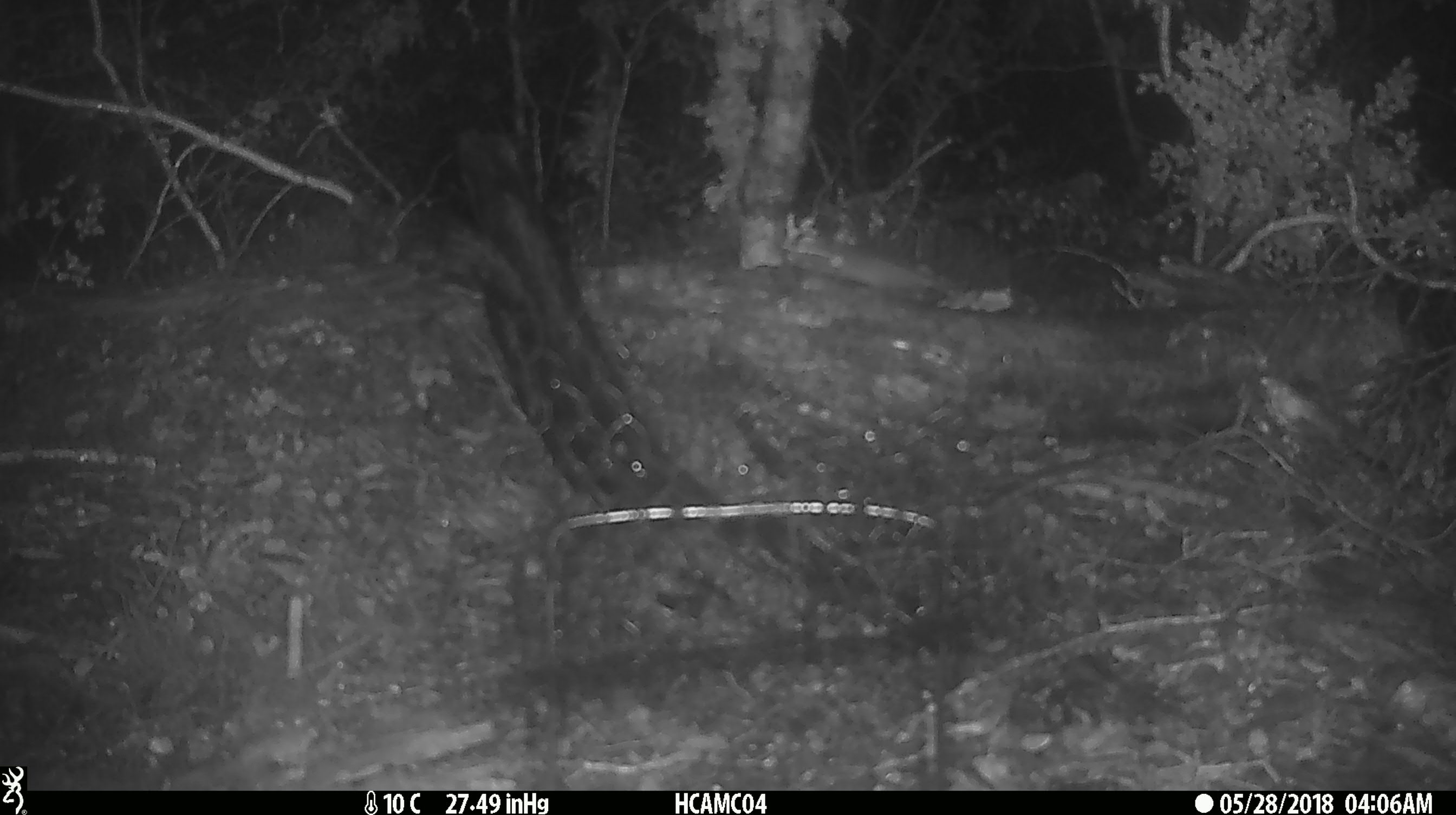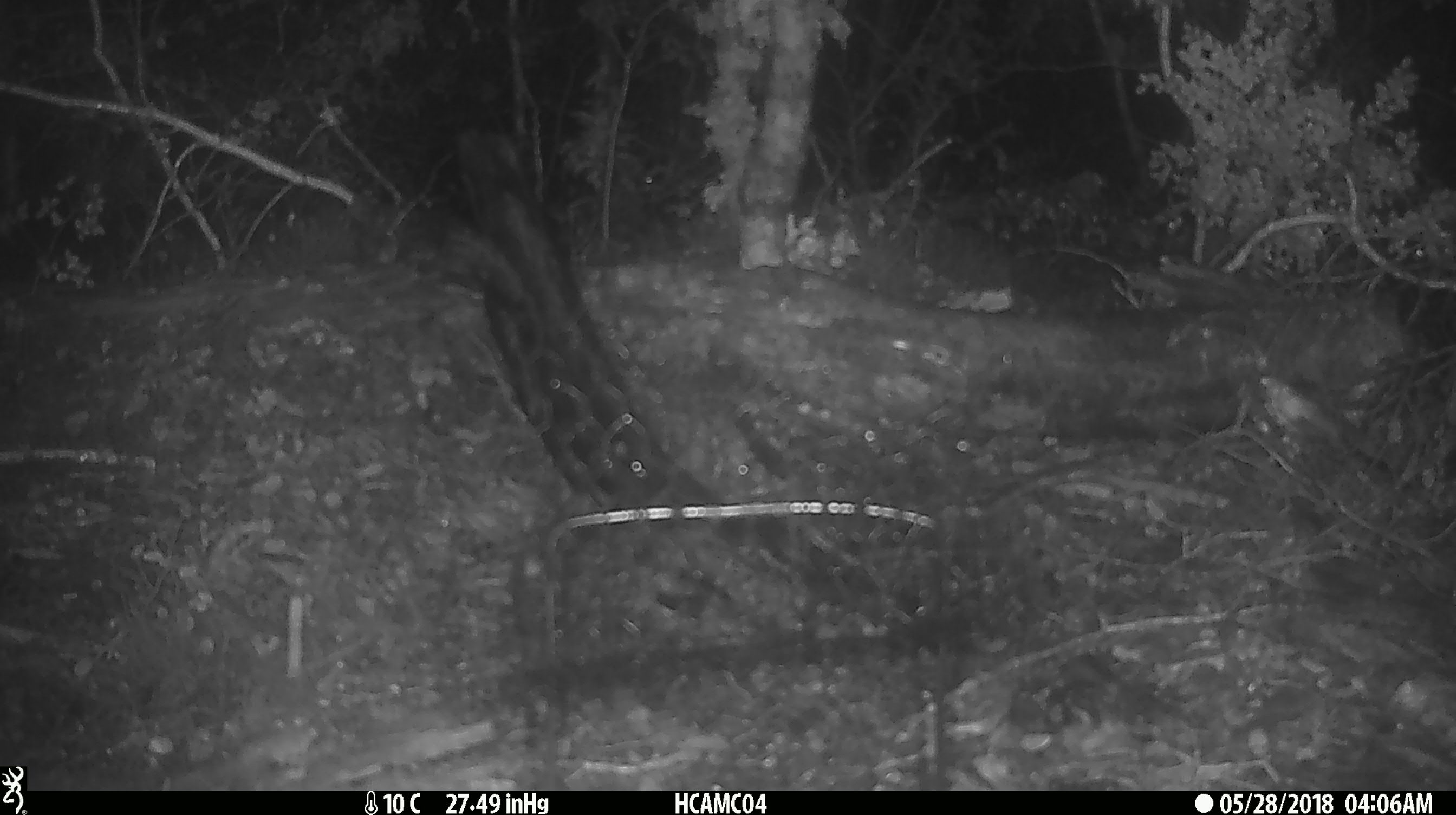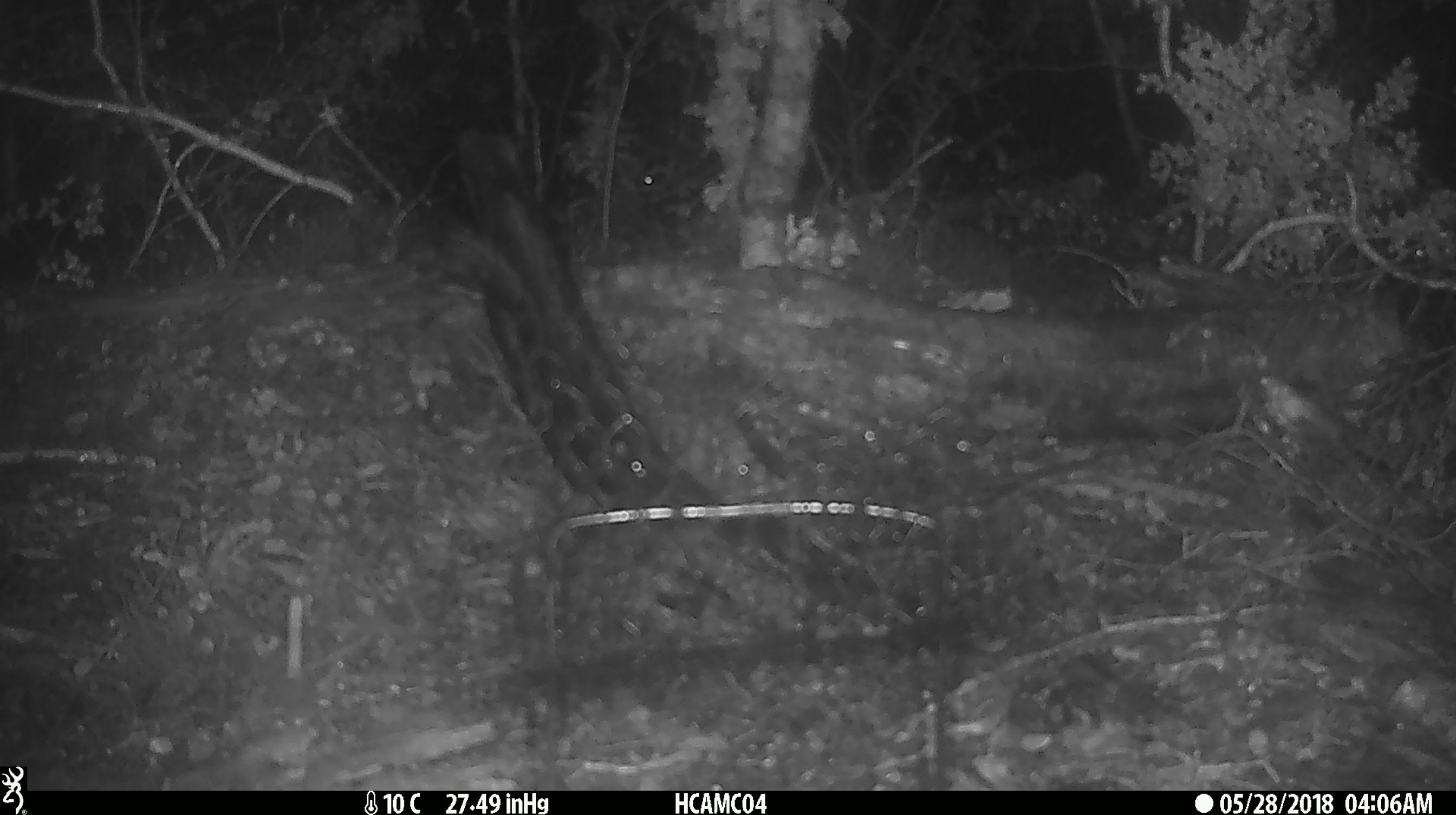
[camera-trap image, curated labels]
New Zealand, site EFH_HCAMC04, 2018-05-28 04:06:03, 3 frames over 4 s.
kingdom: Animalia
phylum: Chordata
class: Mammalia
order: Rodentia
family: Muridae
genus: Mus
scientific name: Mus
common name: mouse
Mouse (Mus).